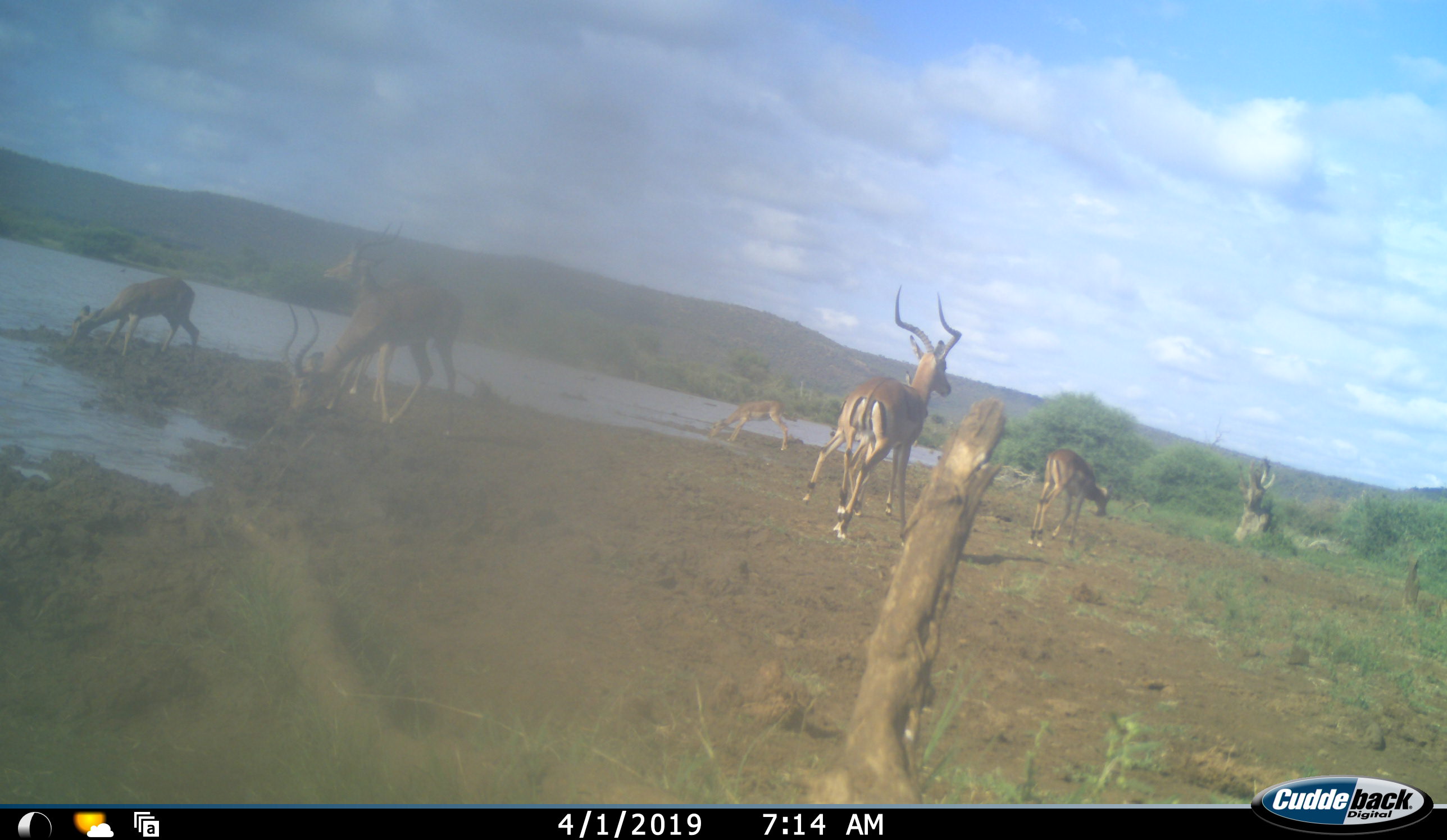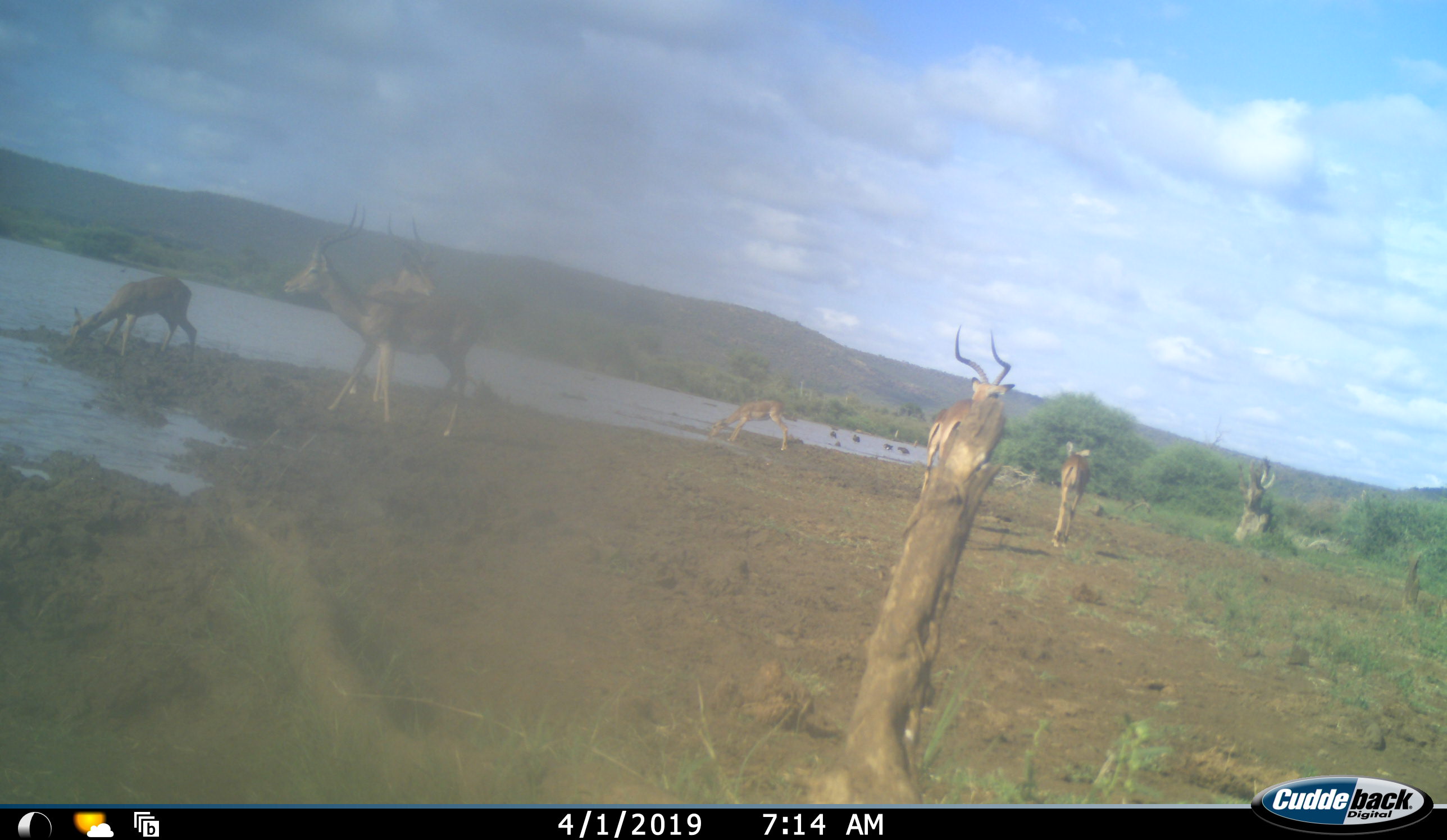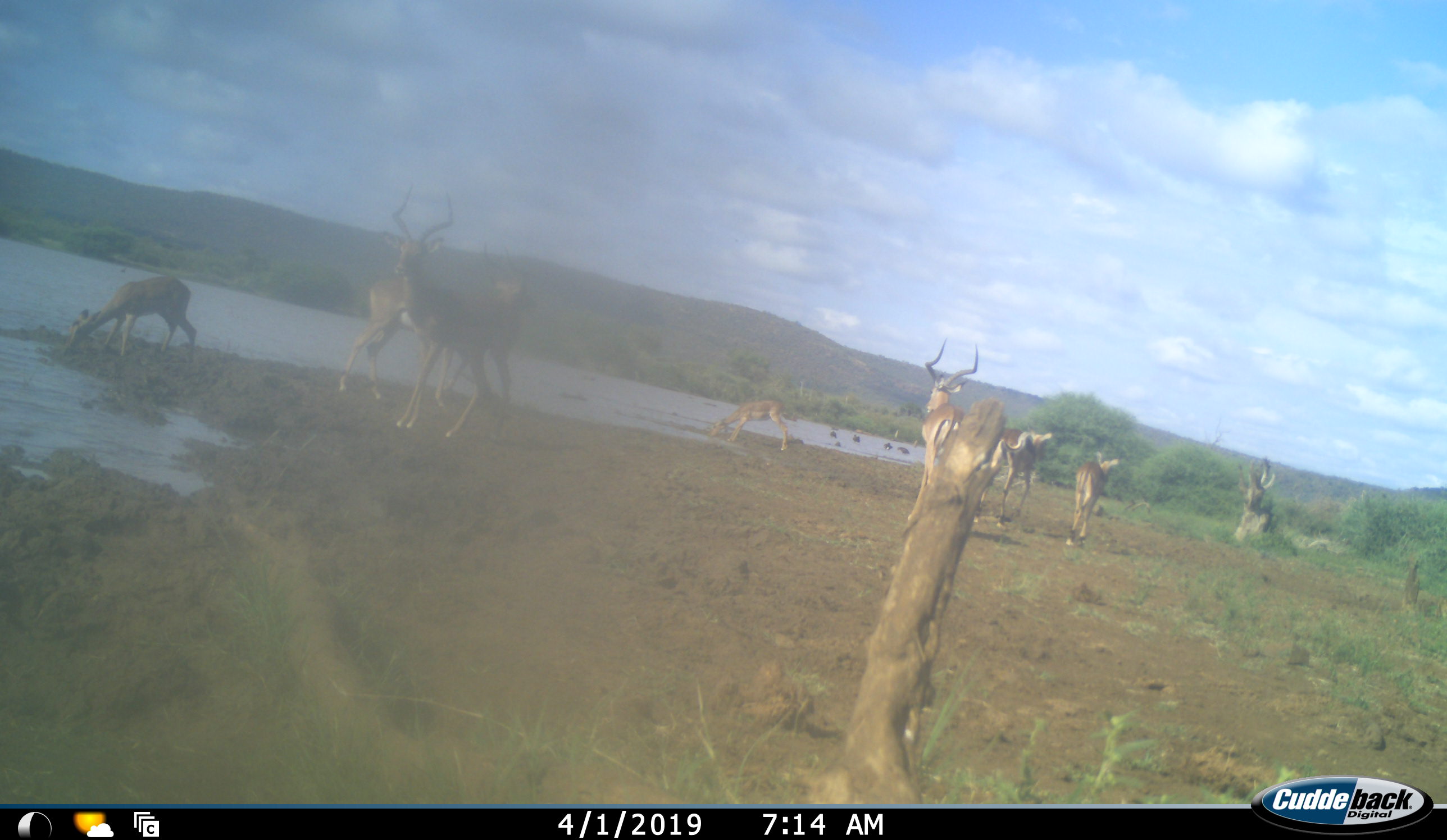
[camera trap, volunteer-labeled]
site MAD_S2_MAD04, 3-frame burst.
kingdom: Animalia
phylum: Chordata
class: Mammalia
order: Artiodactyla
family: Bovidae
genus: Aepyceros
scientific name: Aepyceros melampus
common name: impala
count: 7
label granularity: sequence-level